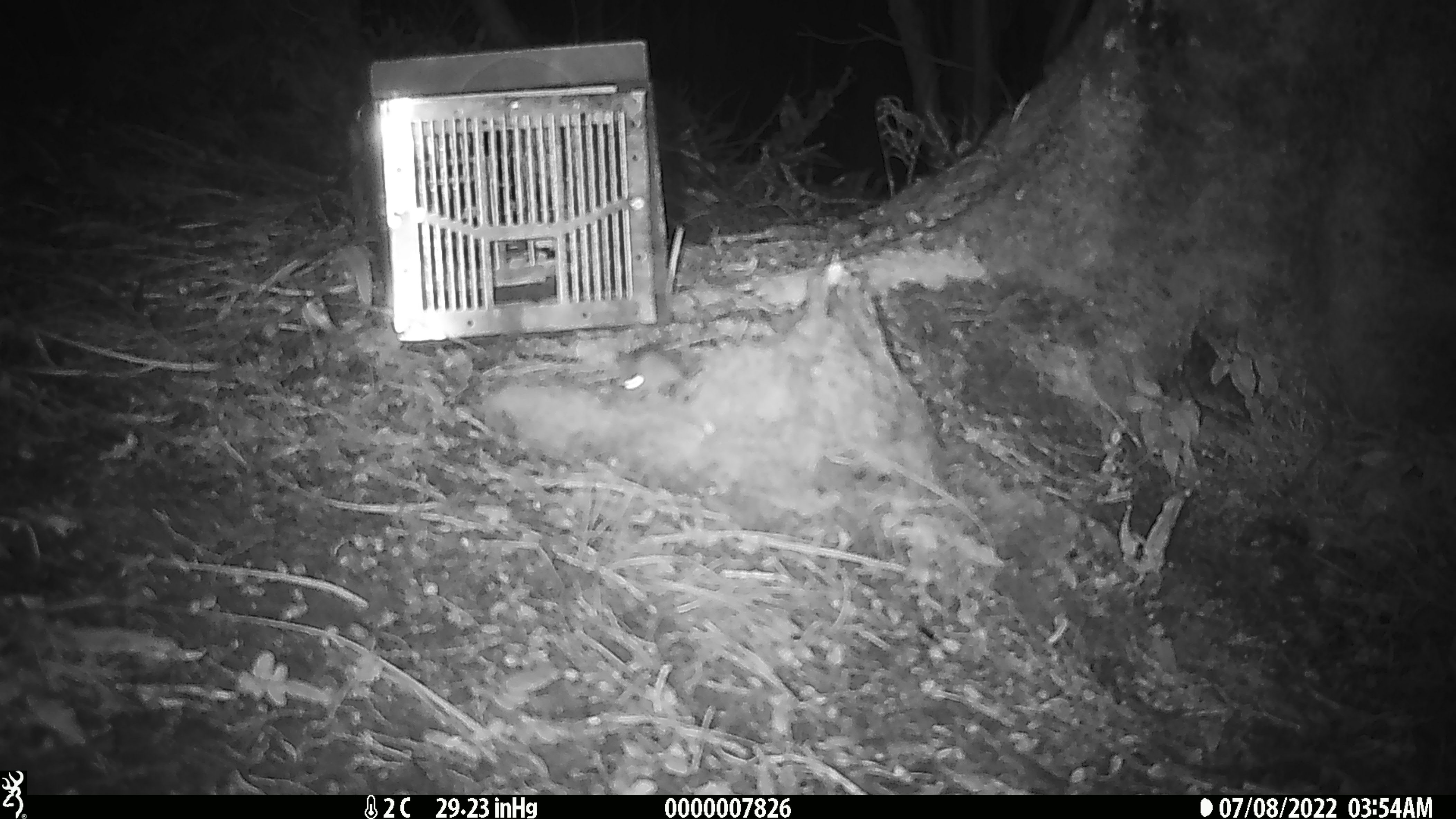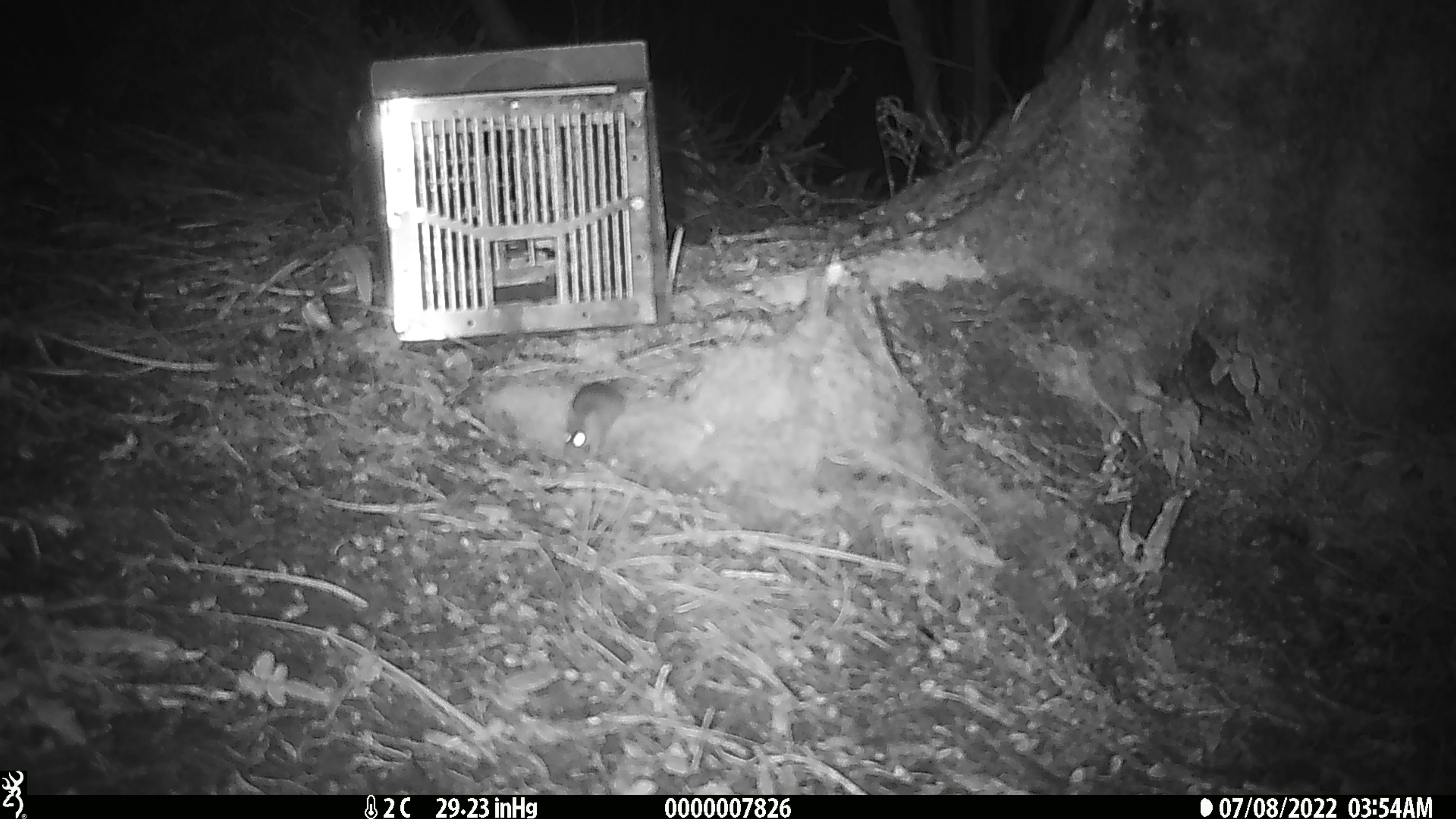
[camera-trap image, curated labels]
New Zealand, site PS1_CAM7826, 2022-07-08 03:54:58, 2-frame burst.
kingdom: Animalia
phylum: Chordata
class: Mammalia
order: Rodentia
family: Muridae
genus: Mus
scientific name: Mus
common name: mouse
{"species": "mouse (Mus)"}